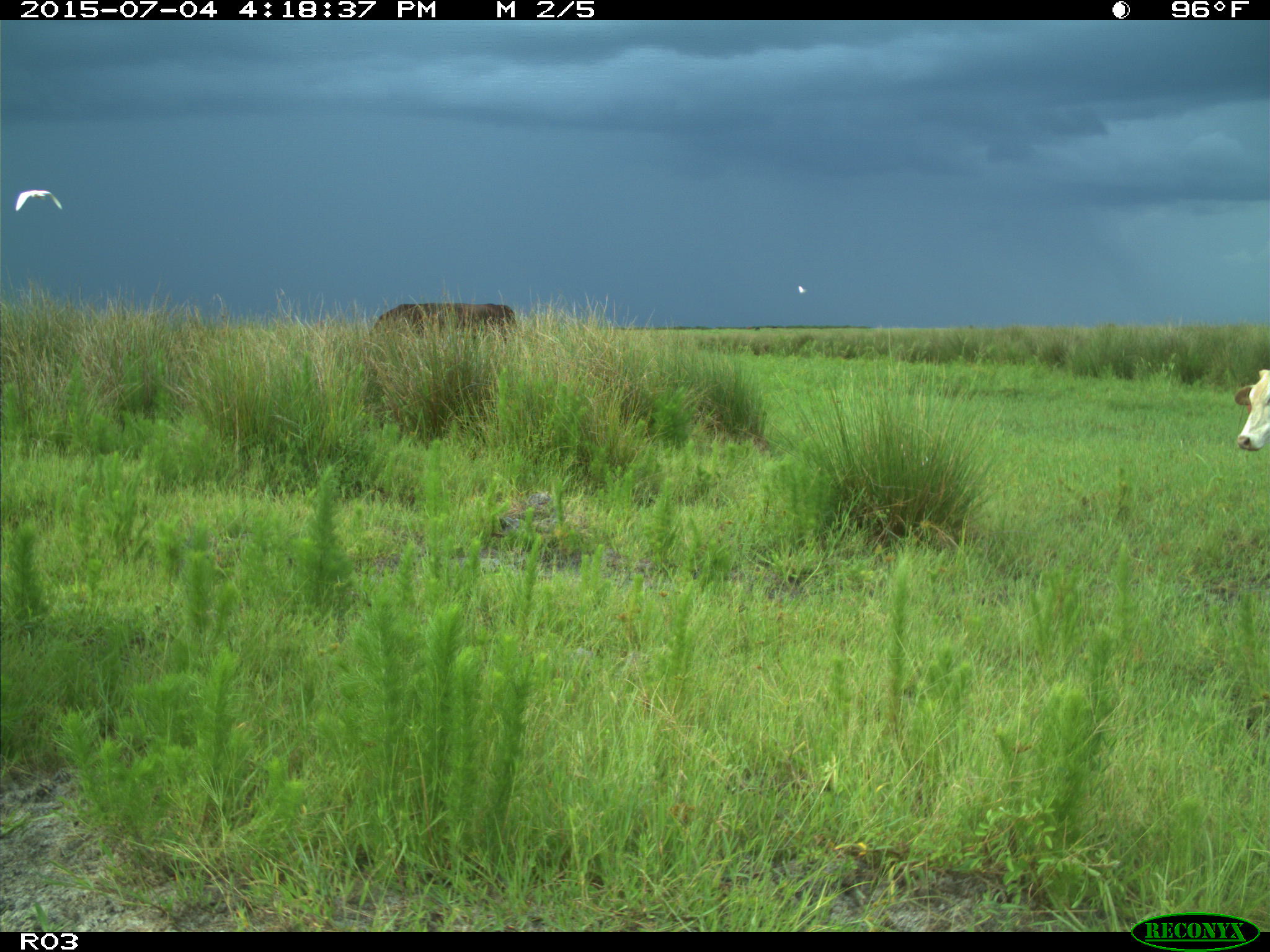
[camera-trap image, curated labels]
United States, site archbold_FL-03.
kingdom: Animalia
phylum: Chordata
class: Mammalia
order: Artiodactyla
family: Bovidae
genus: Bos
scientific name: Bos taurus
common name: domestic cow